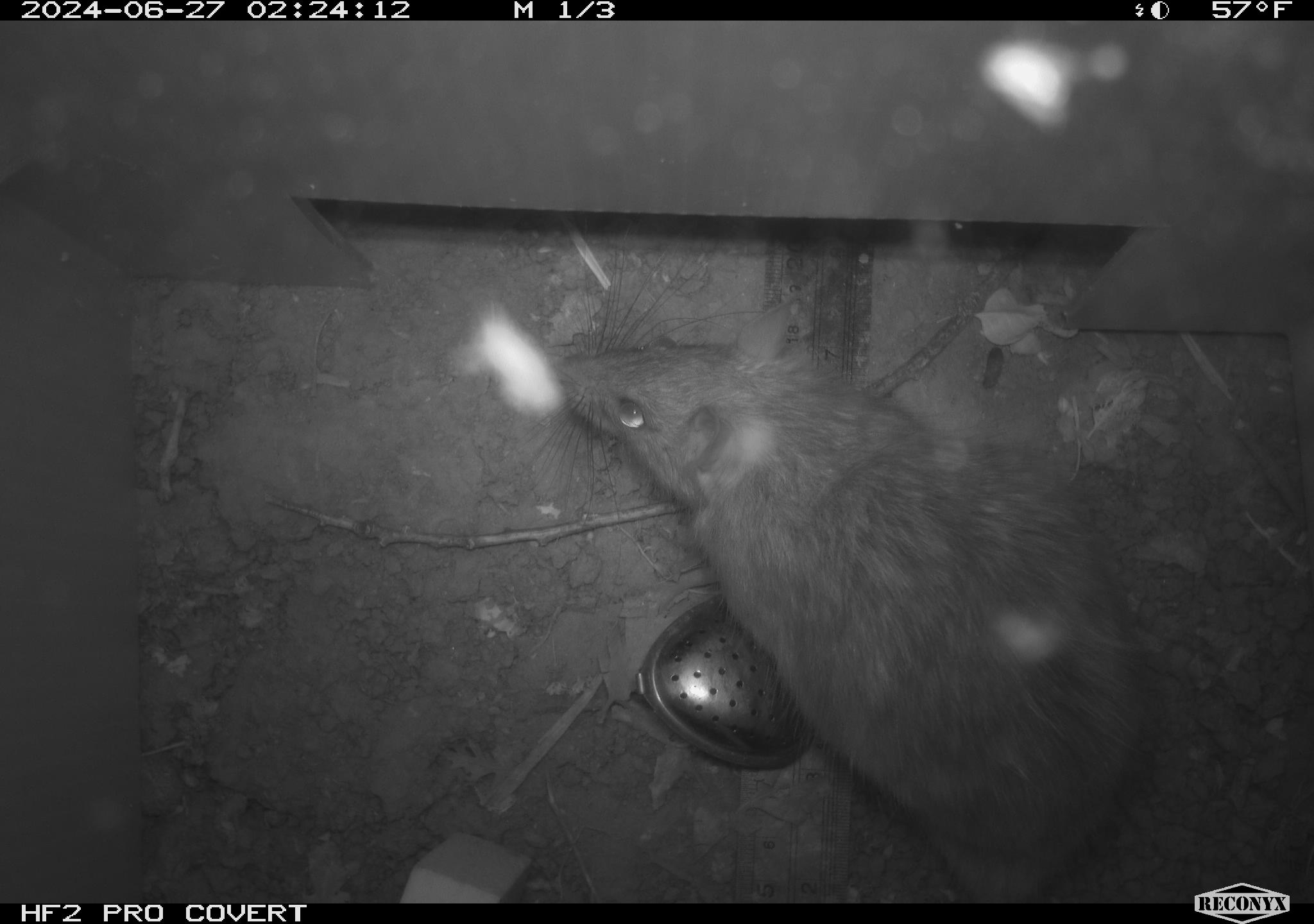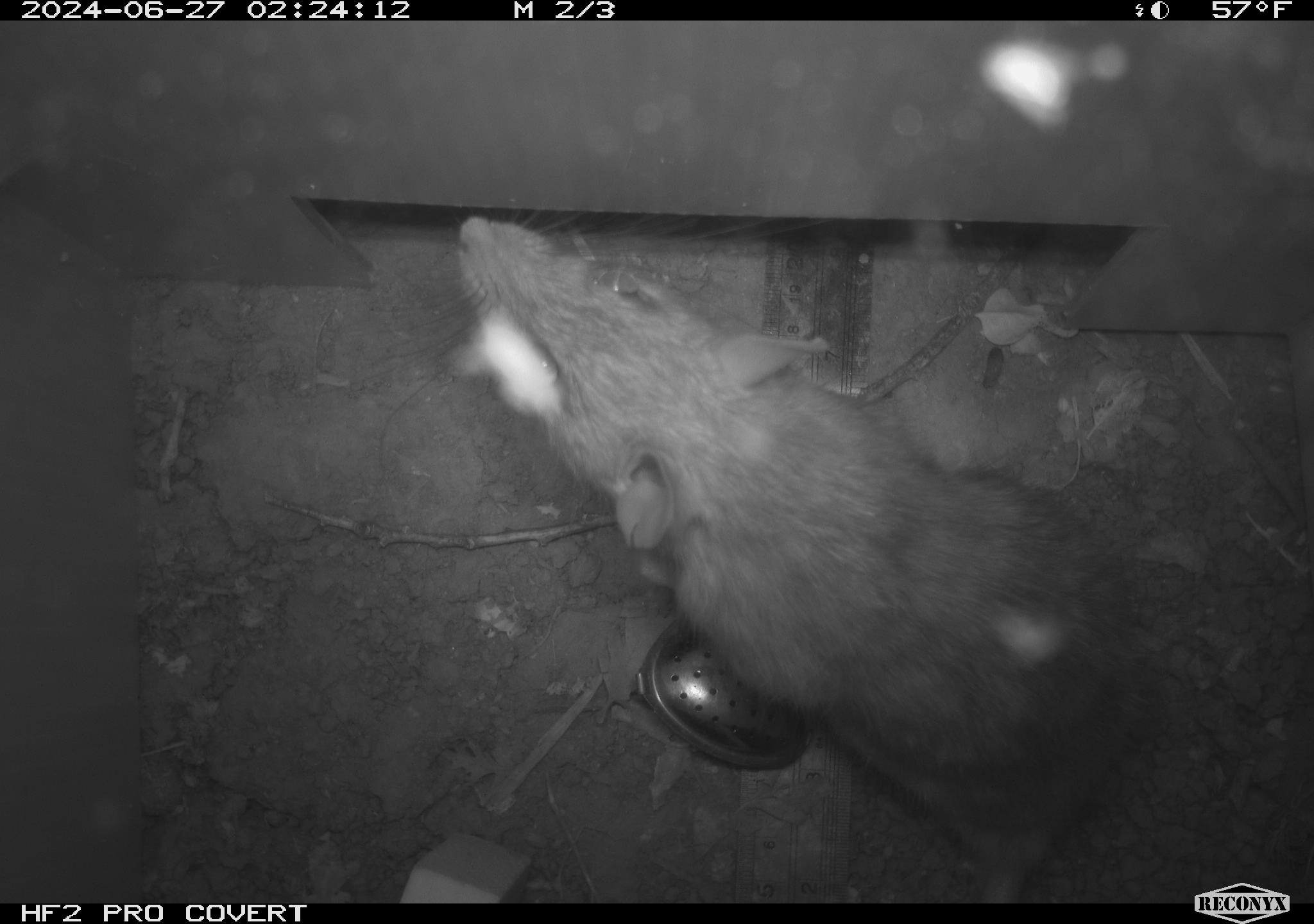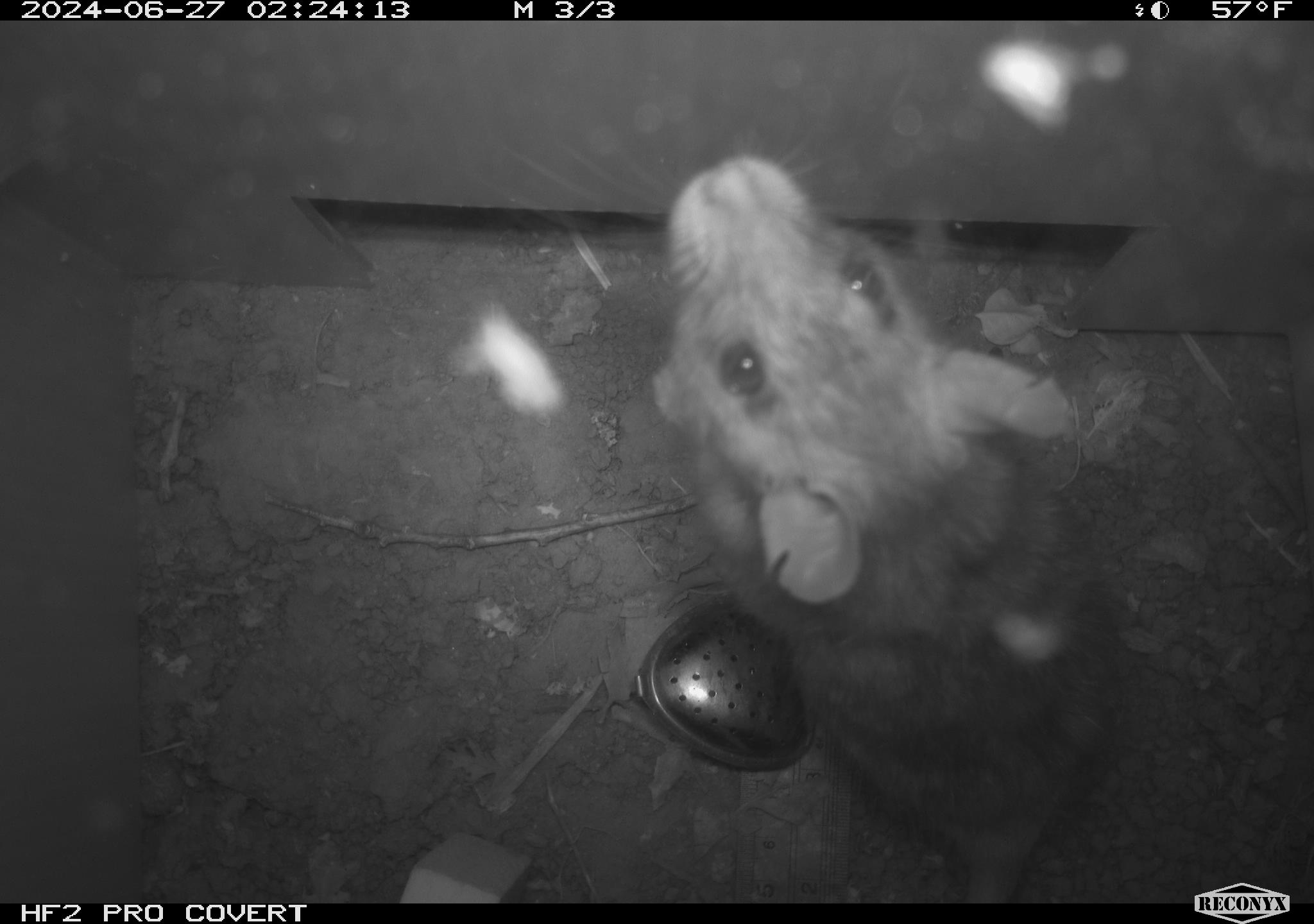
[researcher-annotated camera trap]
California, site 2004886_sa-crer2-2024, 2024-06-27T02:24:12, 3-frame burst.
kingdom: Animalia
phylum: Chordata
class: Mammalia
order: Rodentia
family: Muridae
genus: Rattus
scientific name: Rattus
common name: rat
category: rattus species